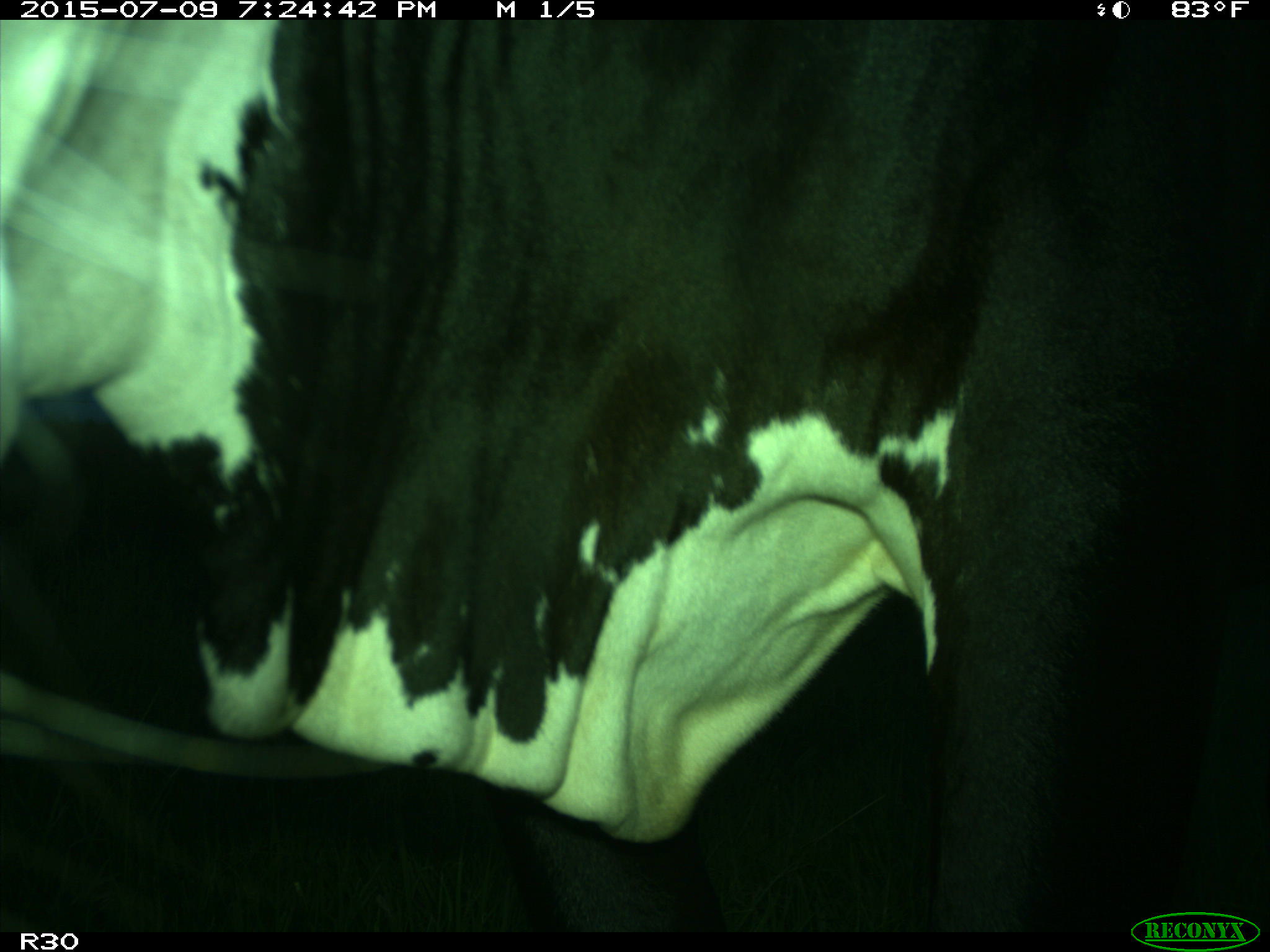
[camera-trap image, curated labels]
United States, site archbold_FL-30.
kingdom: Animalia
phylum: Chordata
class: Mammalia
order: Artiodactyla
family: Bovidae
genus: Bos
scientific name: Bos taurus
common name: domestic cow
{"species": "Bos taurus (domestic cow)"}